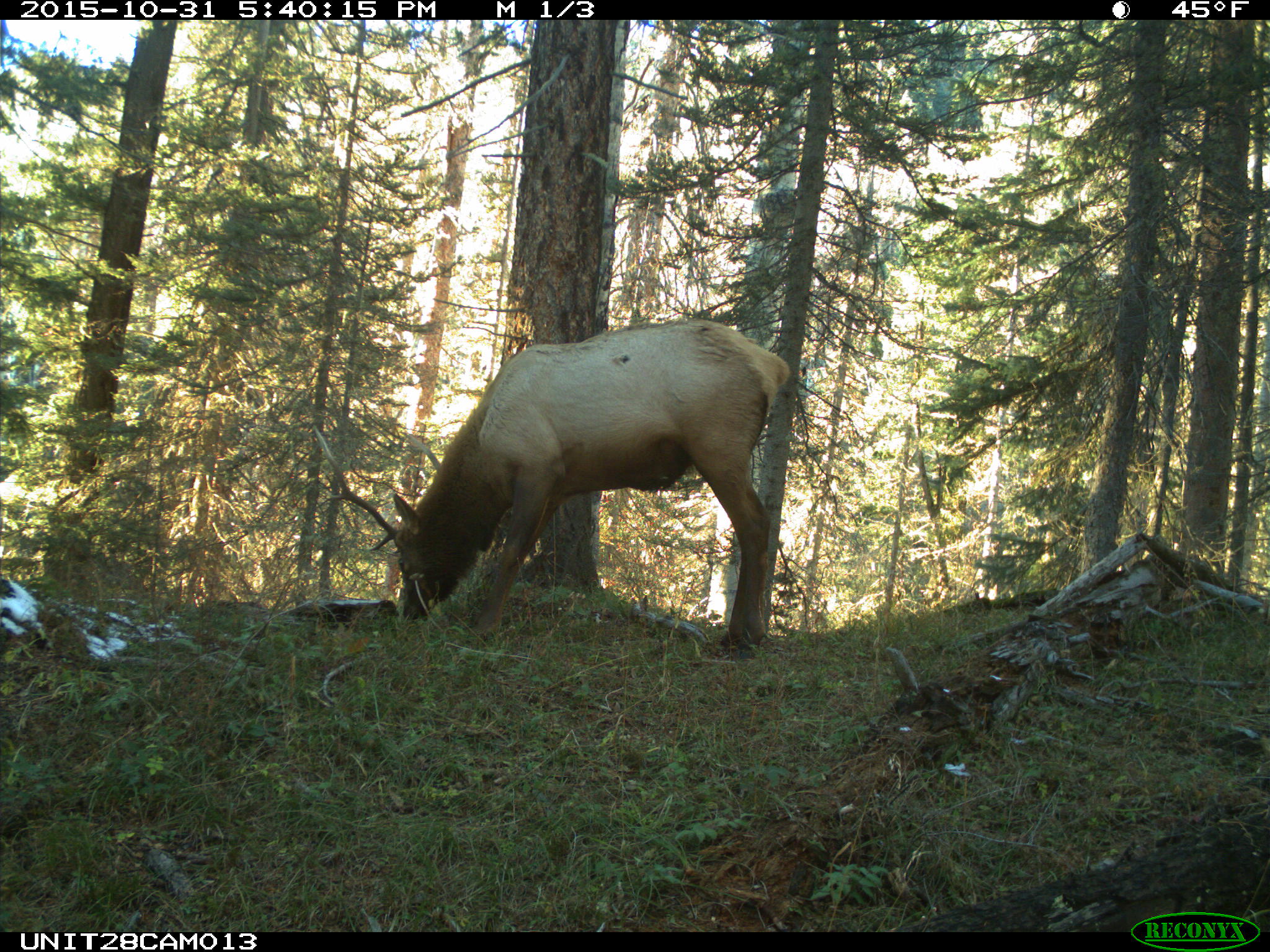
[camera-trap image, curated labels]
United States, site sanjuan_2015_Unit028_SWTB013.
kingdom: Animalia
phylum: Chordata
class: Mammalia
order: Artiodactyla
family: Cervidae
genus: Cervus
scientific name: Cervus elaphus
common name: red deer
Cervus elaphus (red deer).